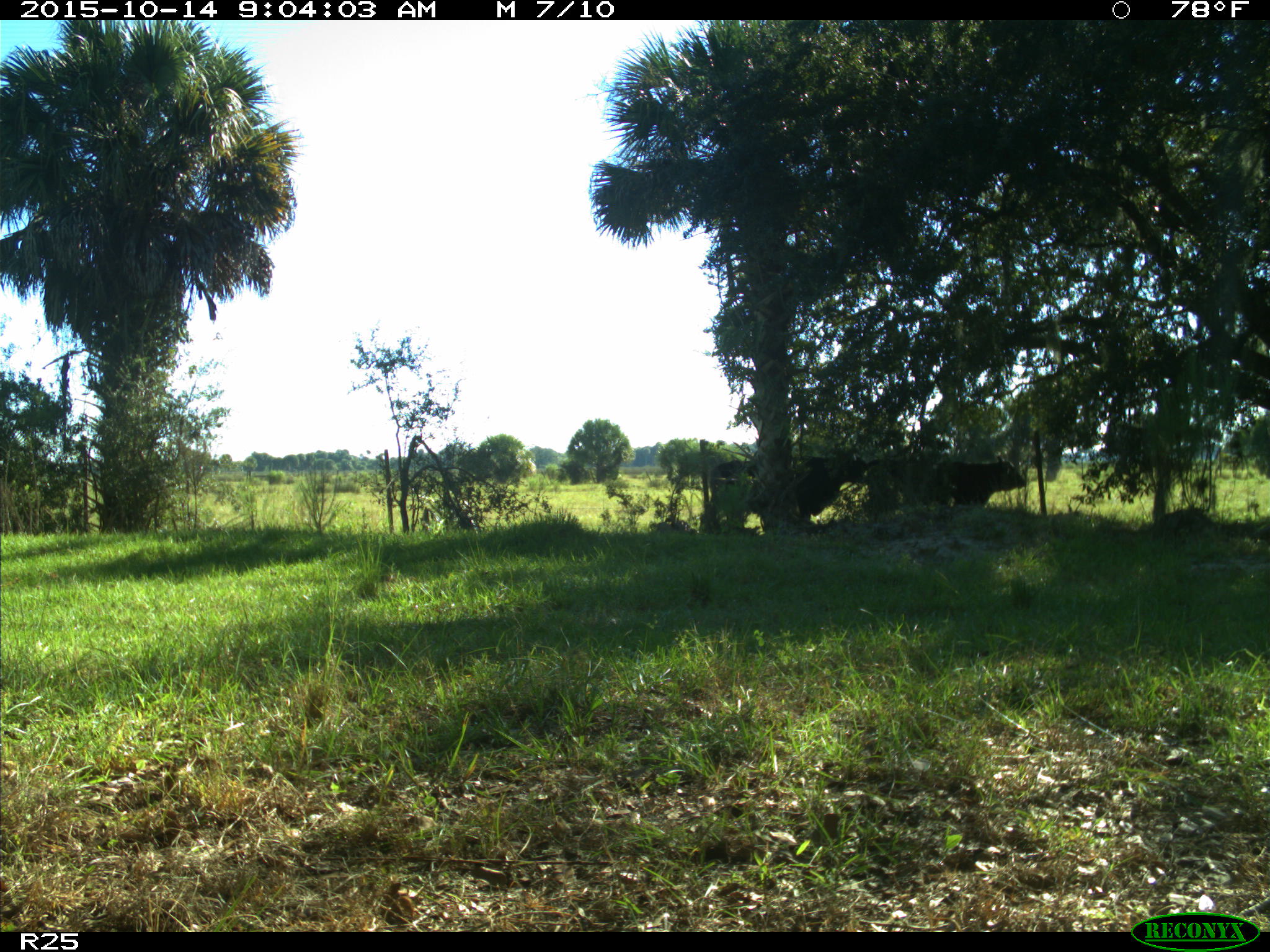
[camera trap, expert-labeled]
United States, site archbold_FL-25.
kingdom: Animalia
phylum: Chordata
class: Mammalia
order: Artiodactyla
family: Bovidae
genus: Bos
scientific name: Bos taurus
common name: domestic cow